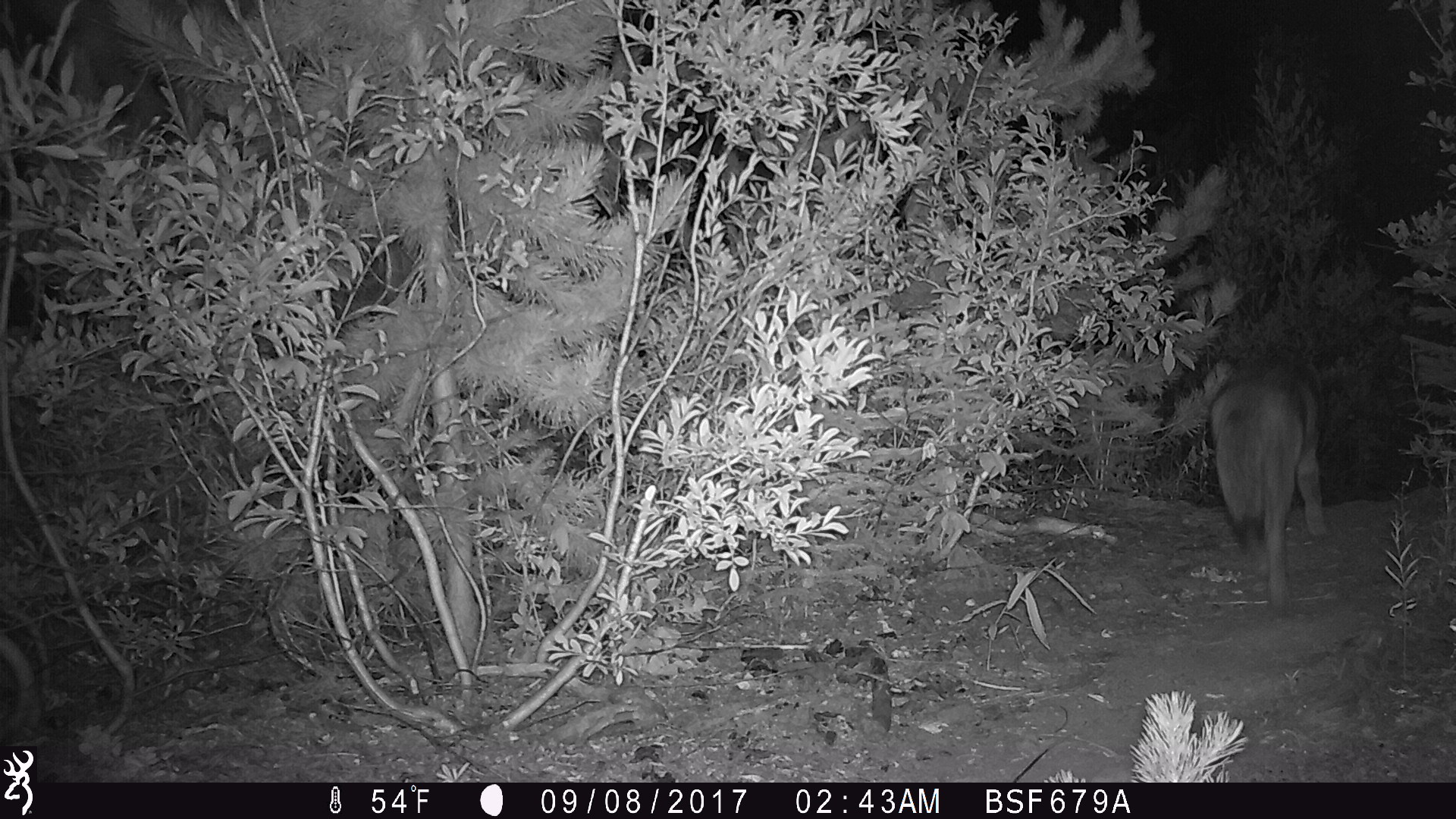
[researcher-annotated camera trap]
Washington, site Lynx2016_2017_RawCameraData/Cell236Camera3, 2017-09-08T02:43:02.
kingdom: Animalia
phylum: Chordata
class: Mammalia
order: Carnivora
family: Canidae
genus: Canis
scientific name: Canis latrans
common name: coyote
Canis latrans (coyote). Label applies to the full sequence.